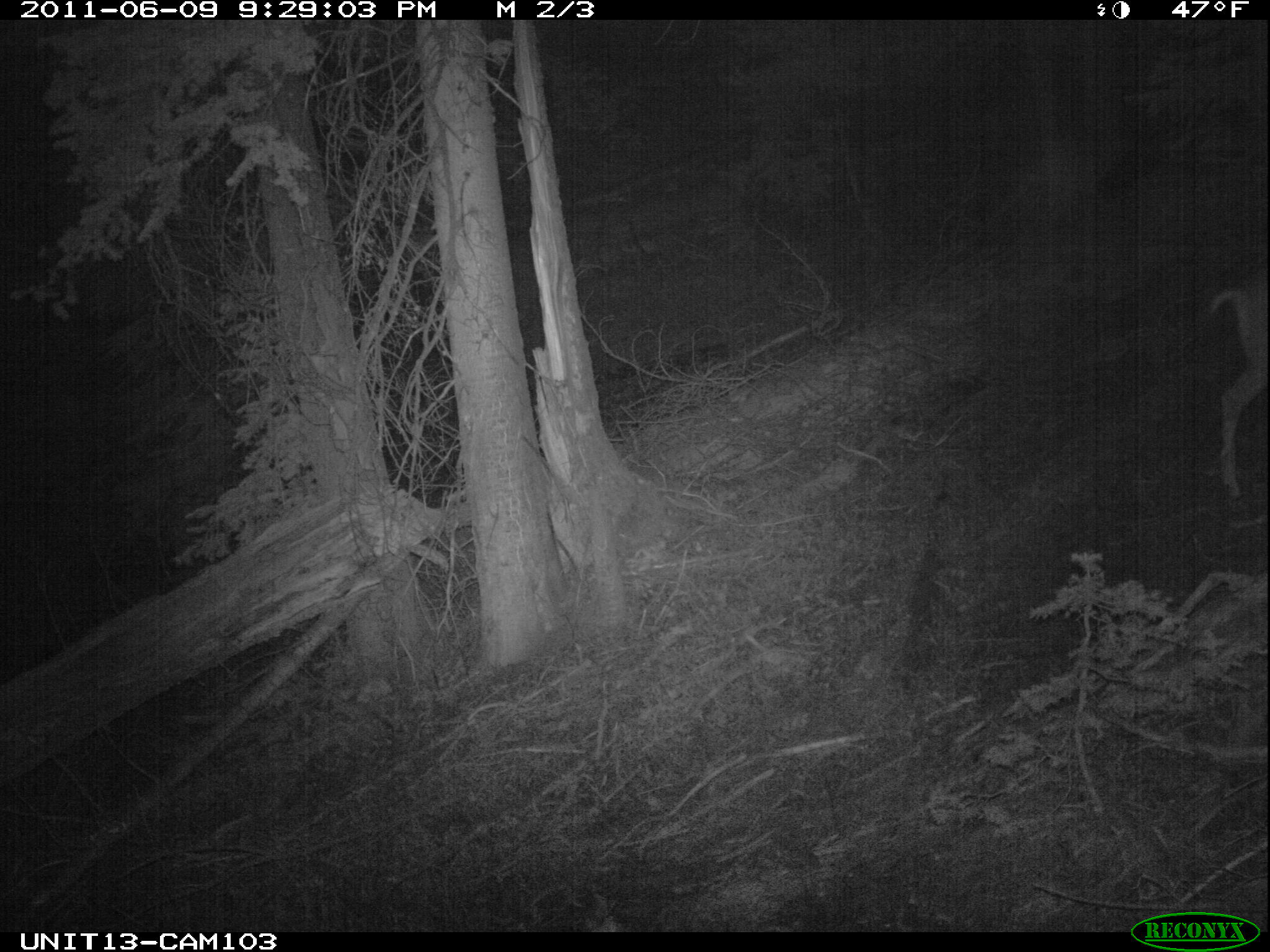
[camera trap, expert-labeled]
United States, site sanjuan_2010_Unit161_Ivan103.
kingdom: Animalia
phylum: Chordata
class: Mammalia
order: Artiodactyla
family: Cervidae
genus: Odocoileus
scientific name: Odocoileus hemionus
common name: mule deer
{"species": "Odocoileus hemionus (mule deer)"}